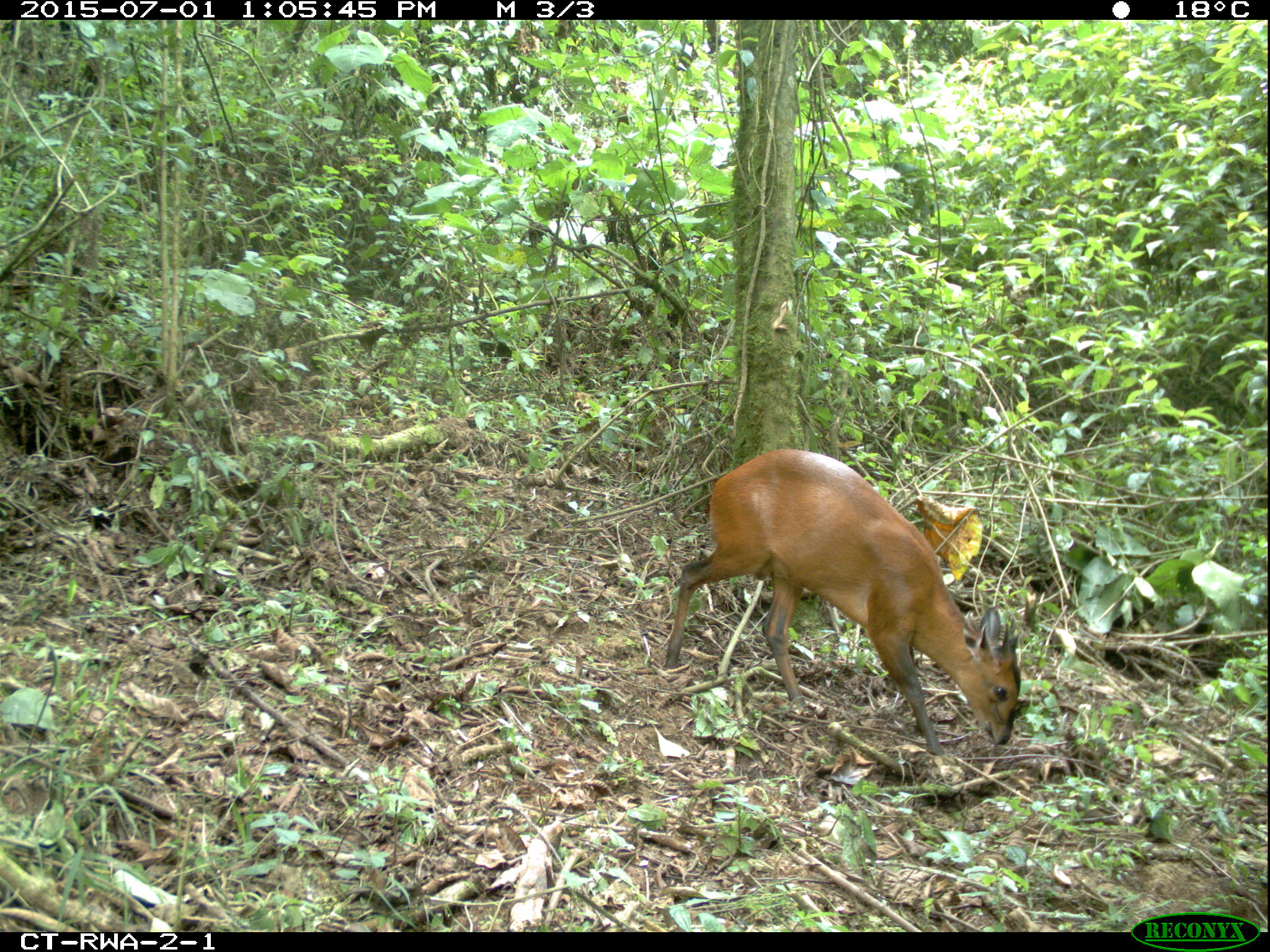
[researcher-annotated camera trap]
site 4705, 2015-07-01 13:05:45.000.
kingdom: Animalia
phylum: Chordata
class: Mammalia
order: Artiodactyla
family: Bovidae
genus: Cephalophus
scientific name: Cephalophus nigrifrons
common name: black-fronted duiker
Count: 1.